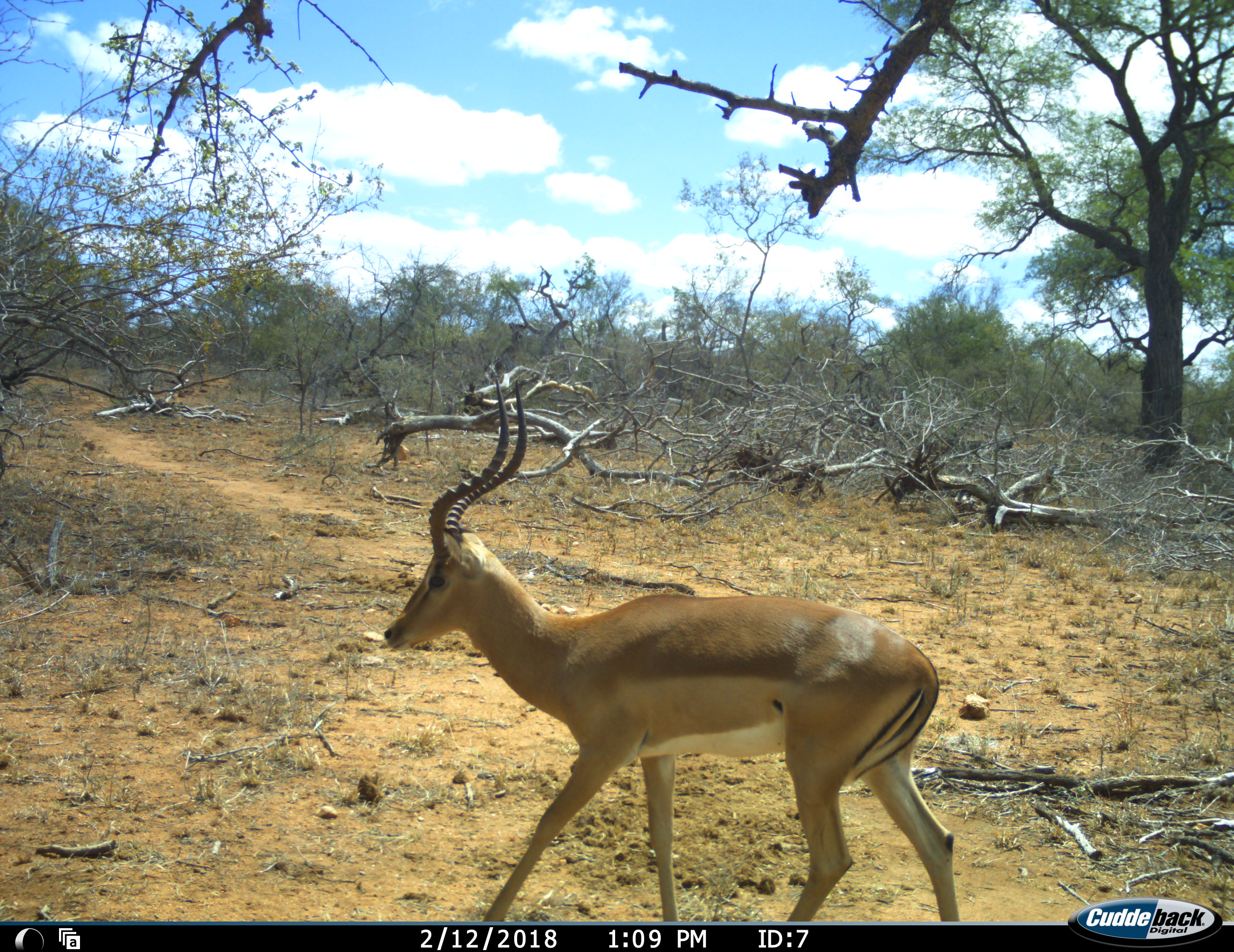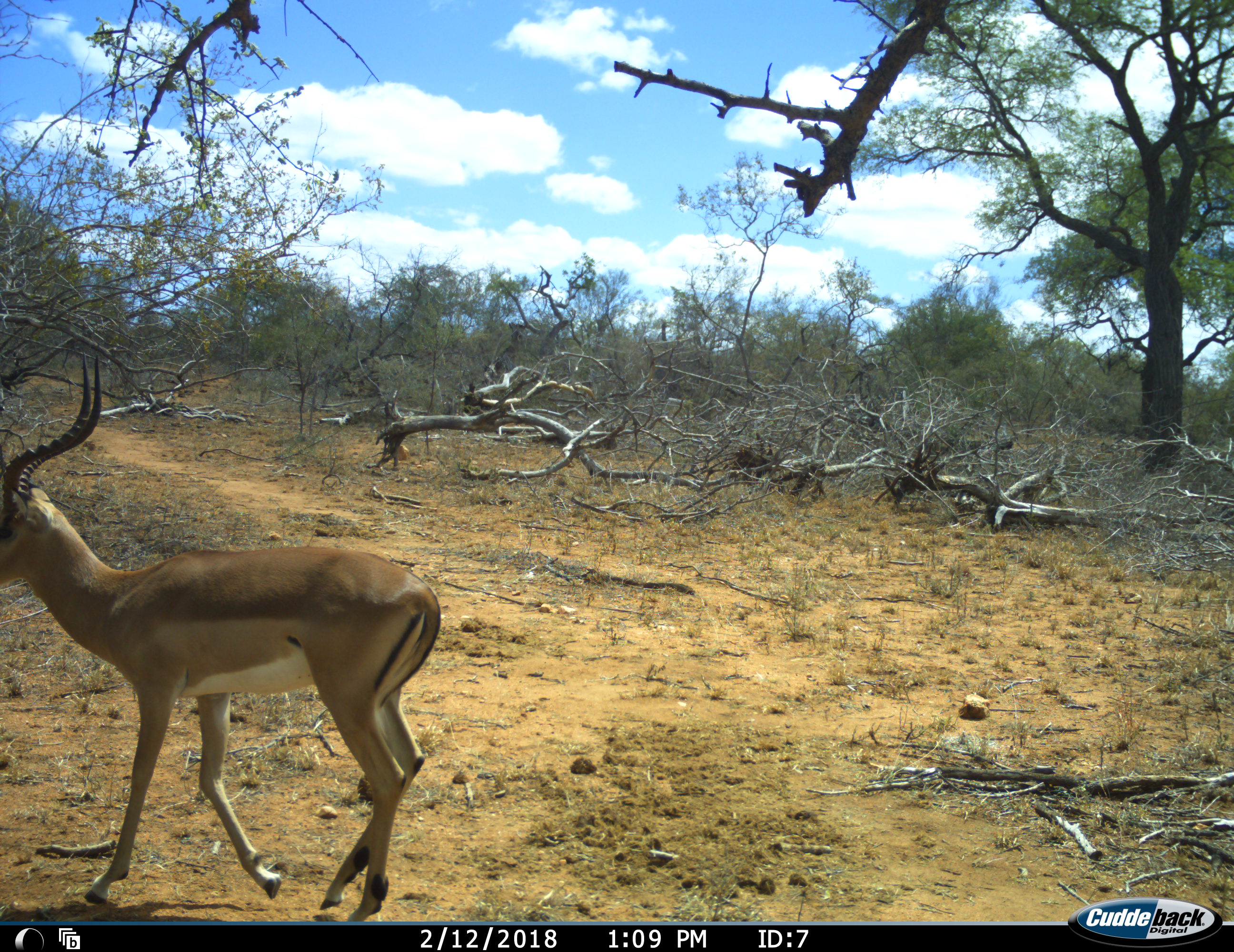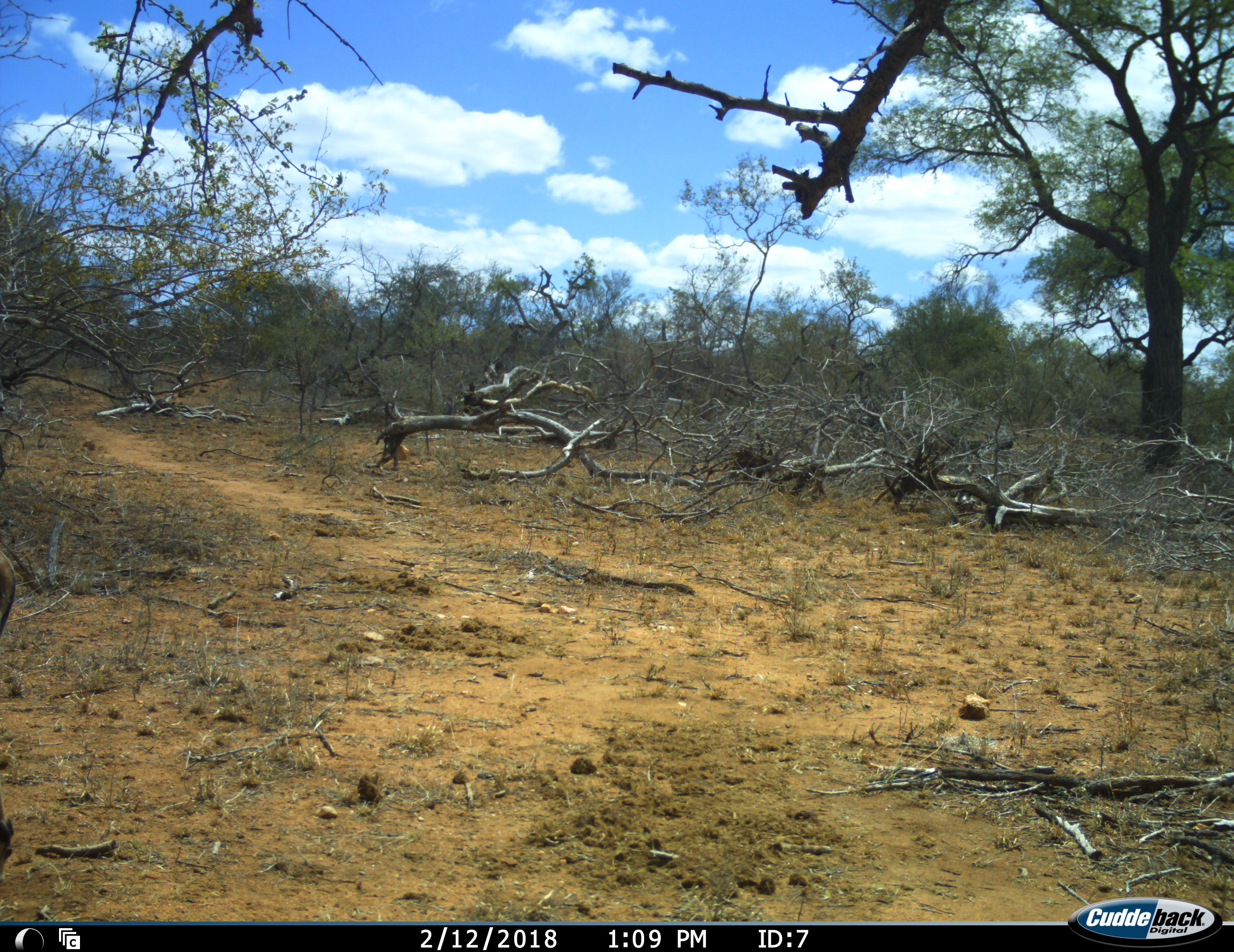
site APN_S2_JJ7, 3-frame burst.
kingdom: Animalia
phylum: Chordata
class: Mammalia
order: Artiodactyla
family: Bovidae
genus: Aepyceros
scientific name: Aepyceros melampus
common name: impala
Impala (Aepyceros melampus), count 1. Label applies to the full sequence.